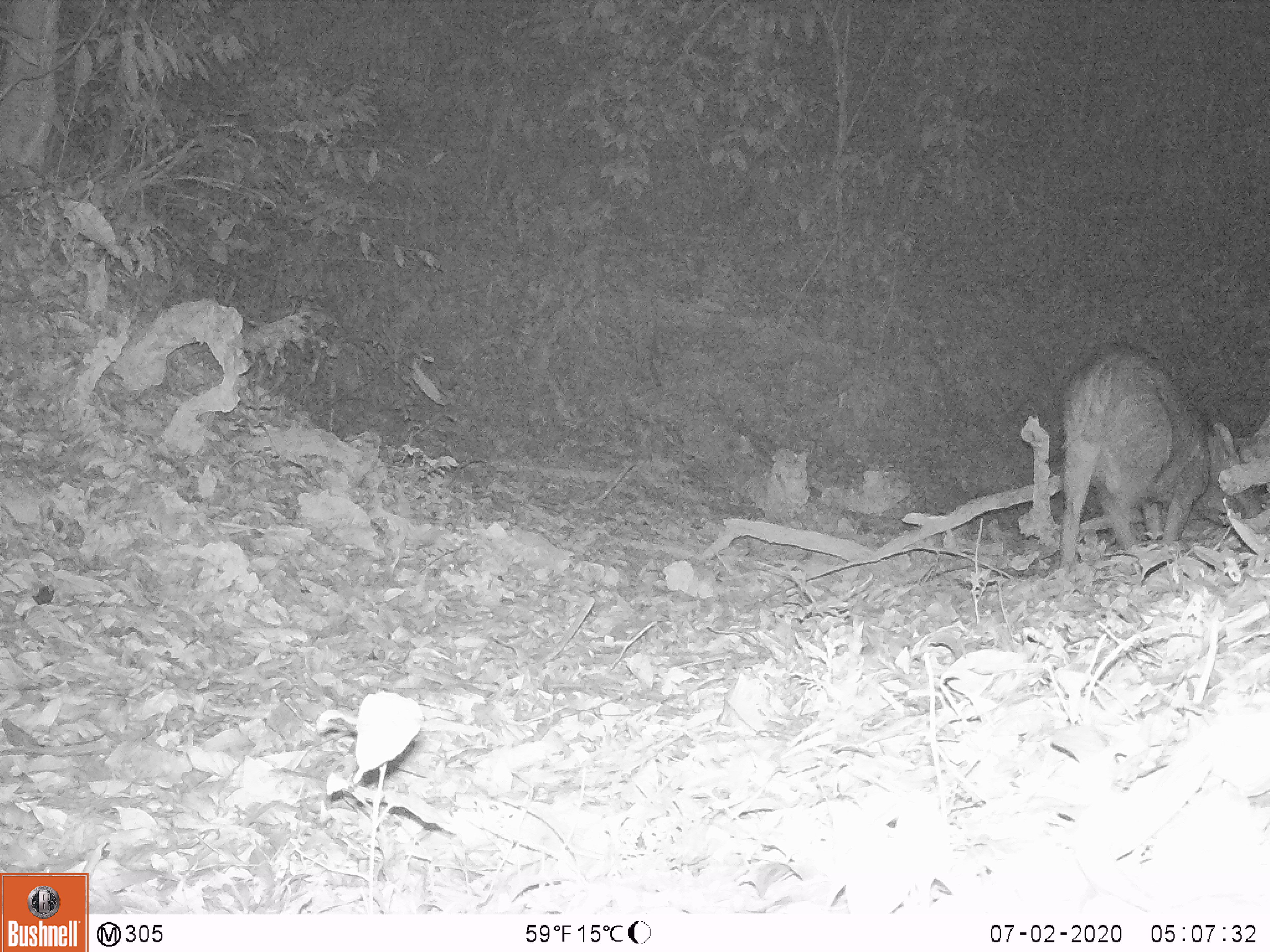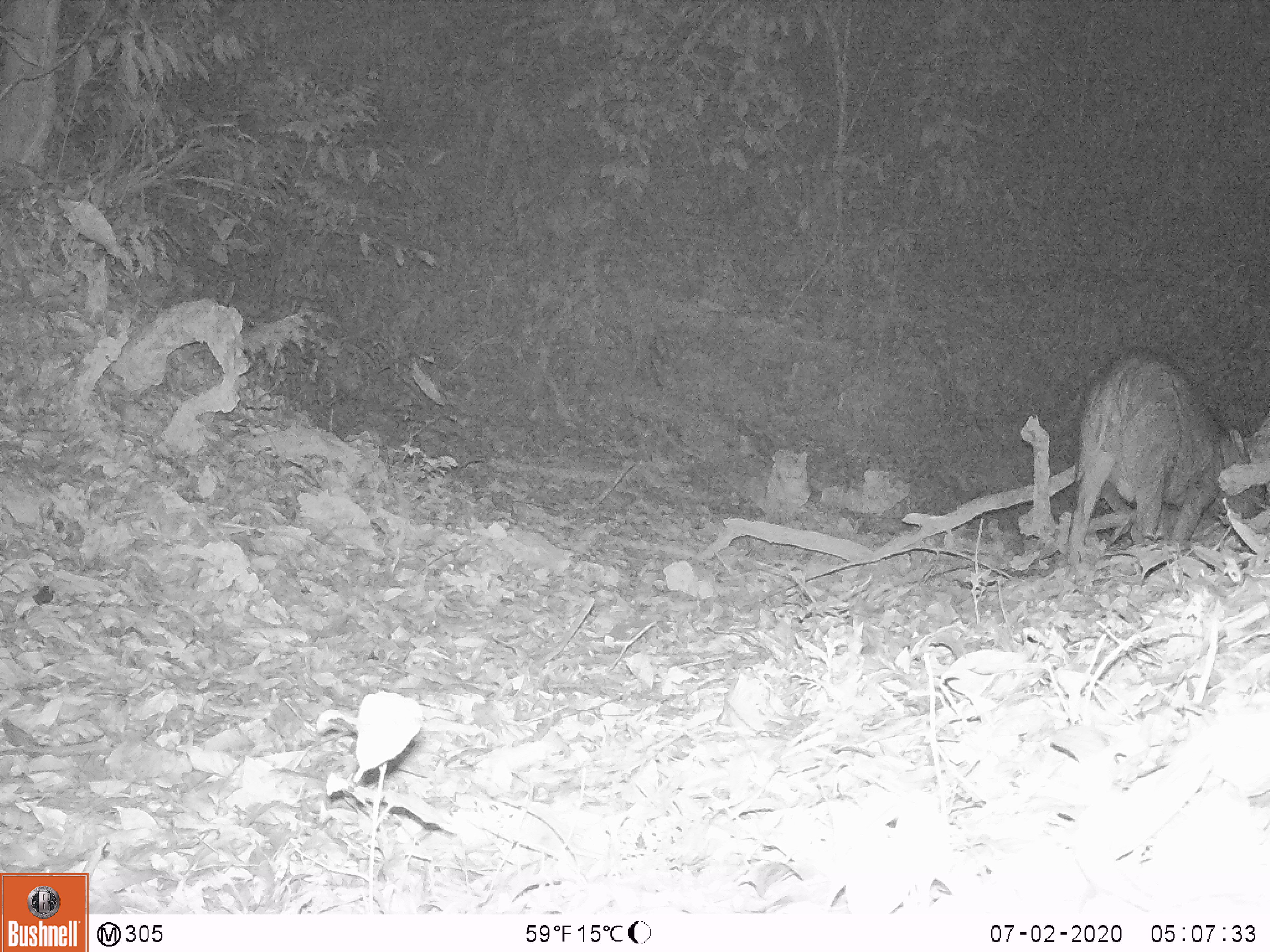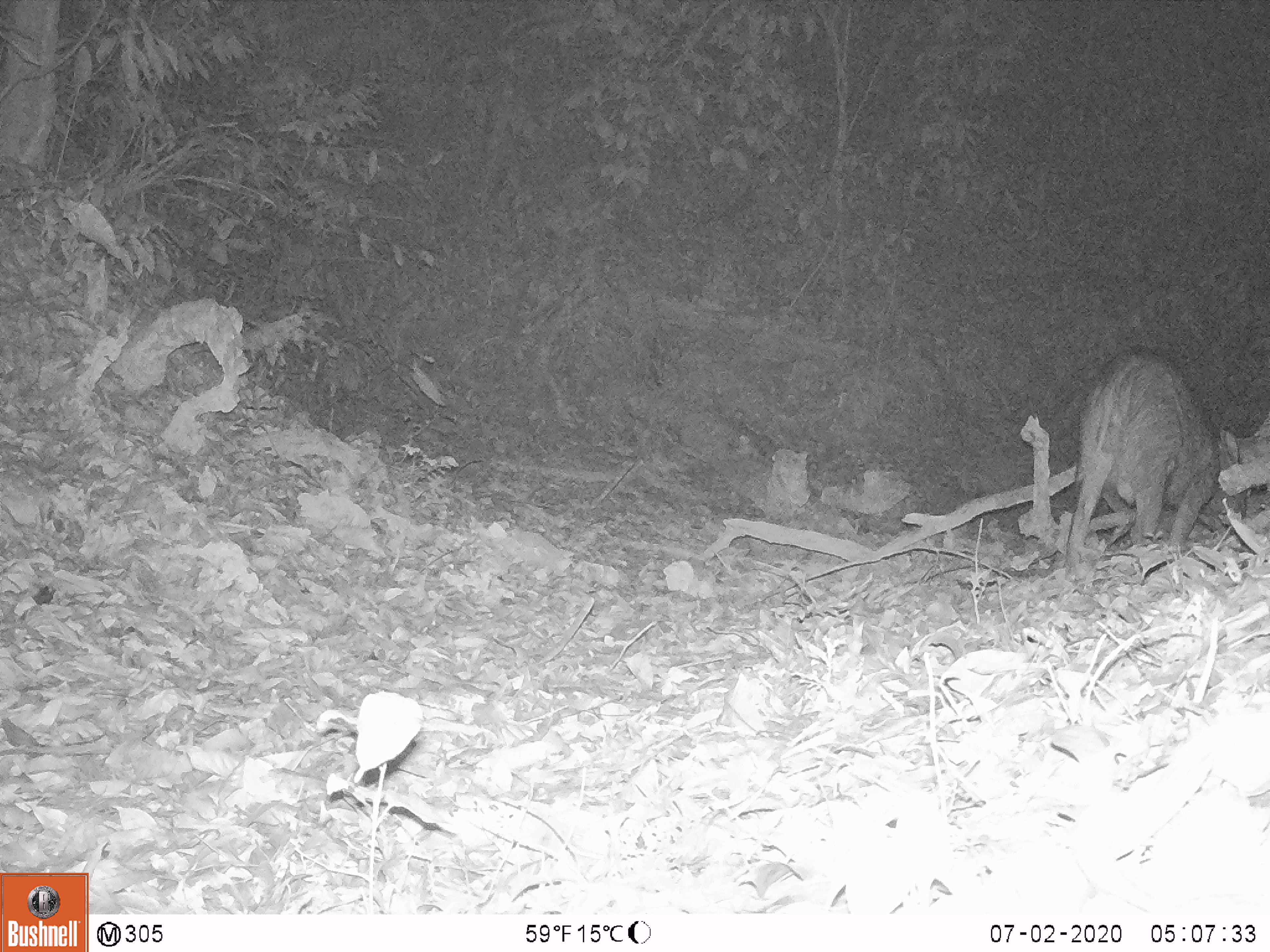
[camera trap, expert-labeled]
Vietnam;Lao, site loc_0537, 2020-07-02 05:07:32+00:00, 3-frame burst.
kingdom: Animalia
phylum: Chordata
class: Mammalia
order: Artiodactyla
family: Suidae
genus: Sus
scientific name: Sus scrofa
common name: eurasian wild pig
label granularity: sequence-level